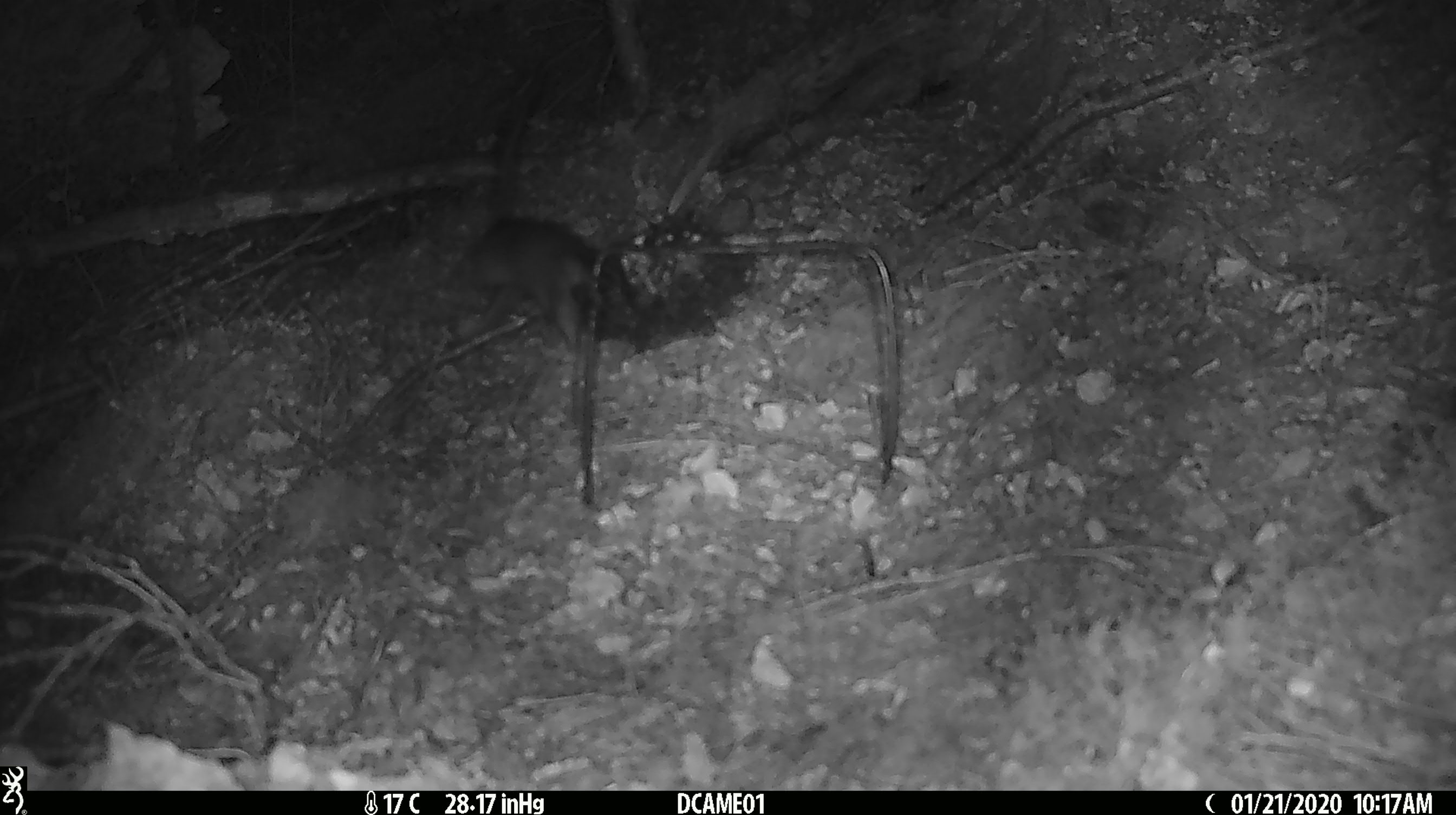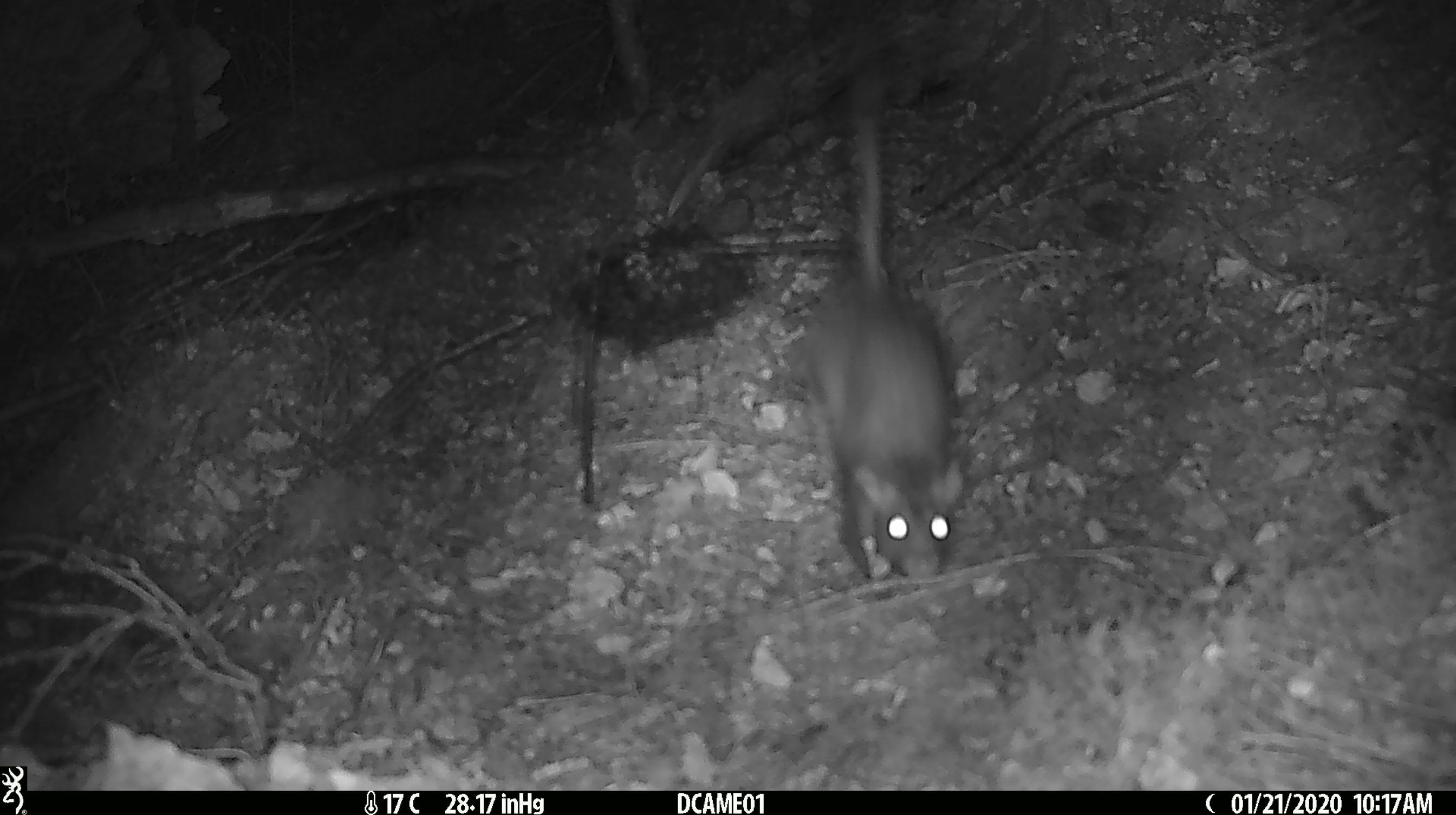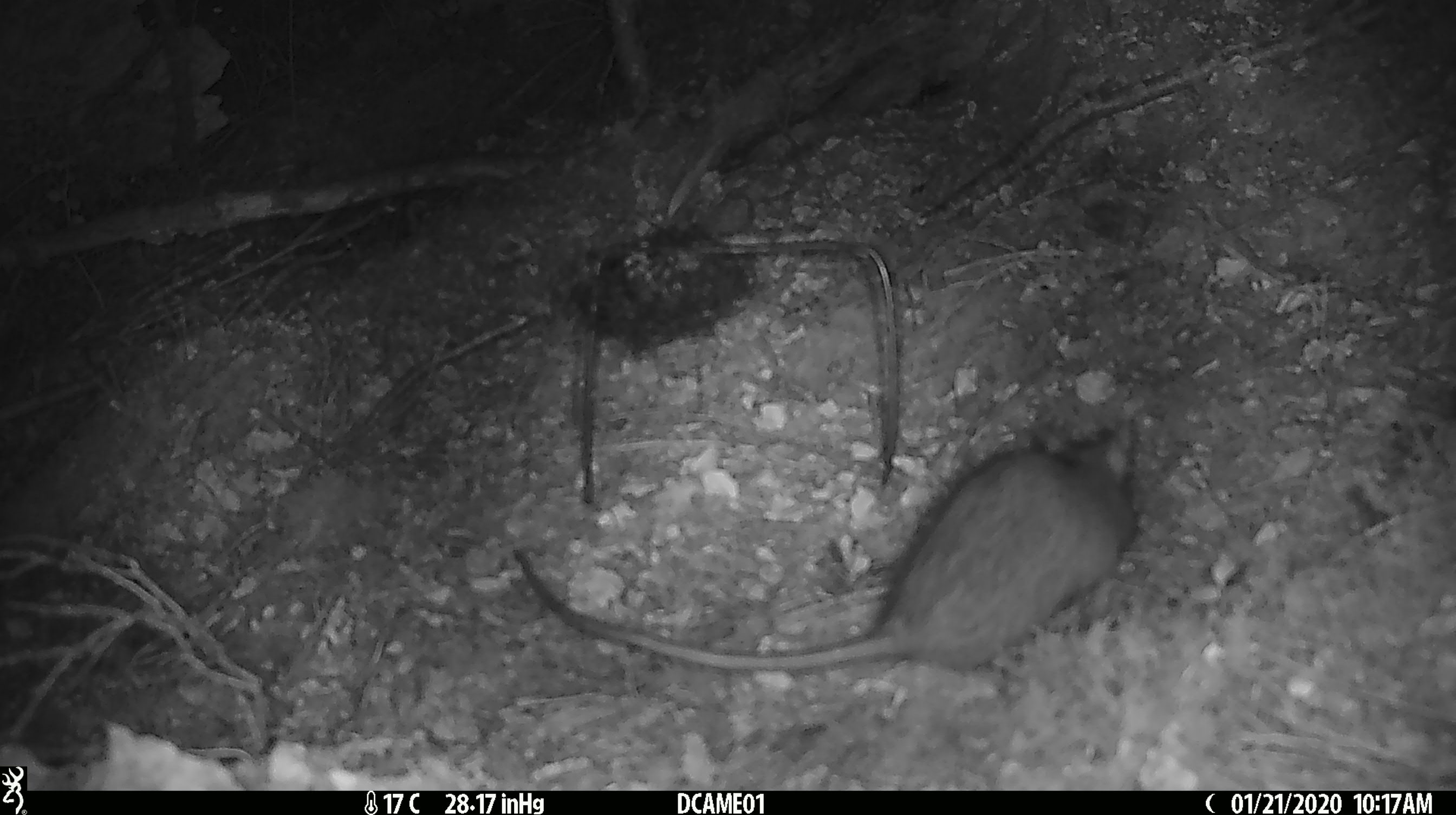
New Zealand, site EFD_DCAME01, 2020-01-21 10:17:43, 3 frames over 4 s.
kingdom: Animalia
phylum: Chordata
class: Mammalia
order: Rodentia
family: Muridae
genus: Rattus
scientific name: Rattus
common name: rat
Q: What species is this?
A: Rat (Rattus).